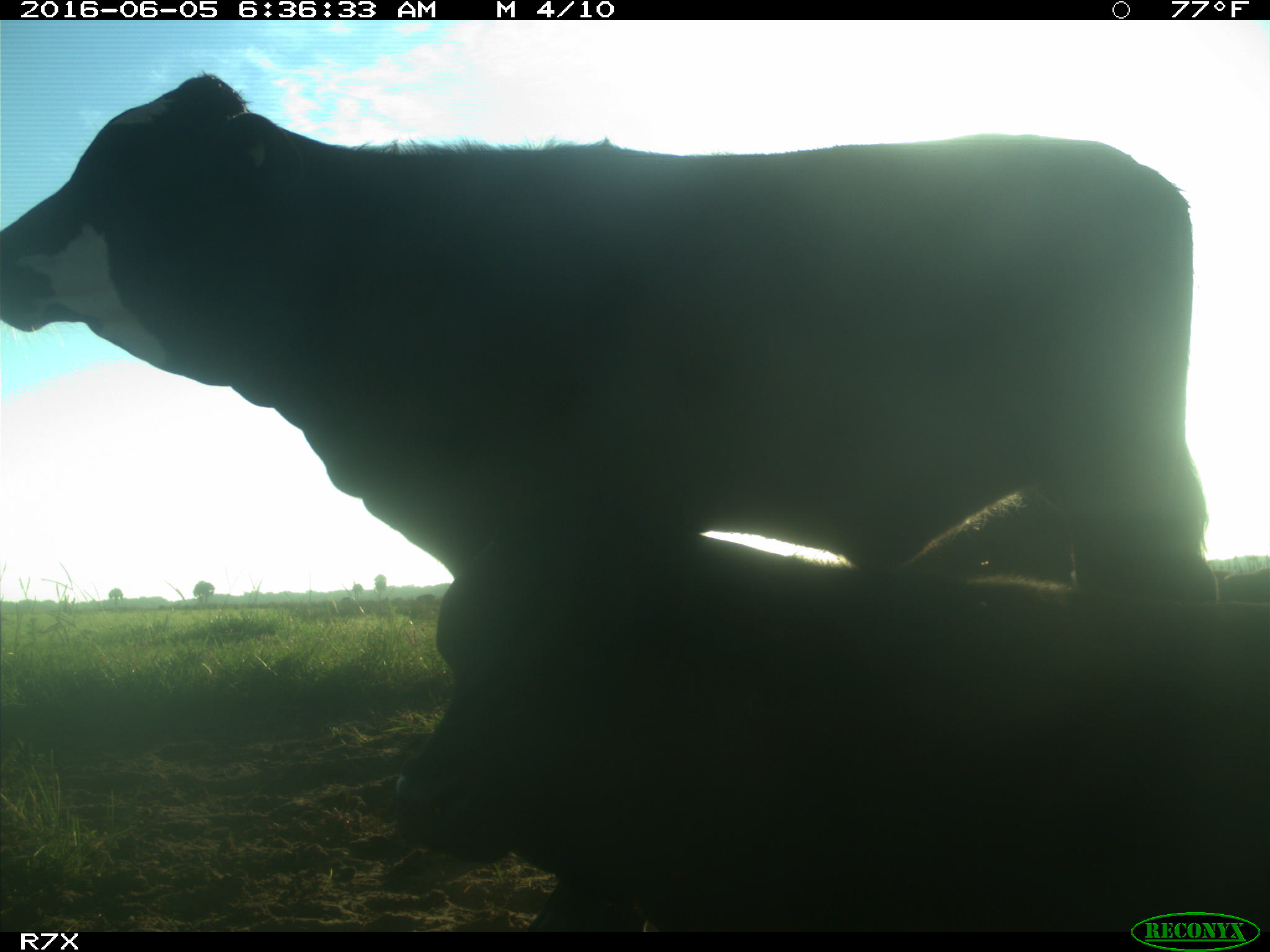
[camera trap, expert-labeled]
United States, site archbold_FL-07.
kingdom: Animalia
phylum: Chordata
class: Mammalia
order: Artiodactyla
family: Bovidae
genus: Bos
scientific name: Bos taurus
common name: domestic cow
Bos taurus (domestic cow).